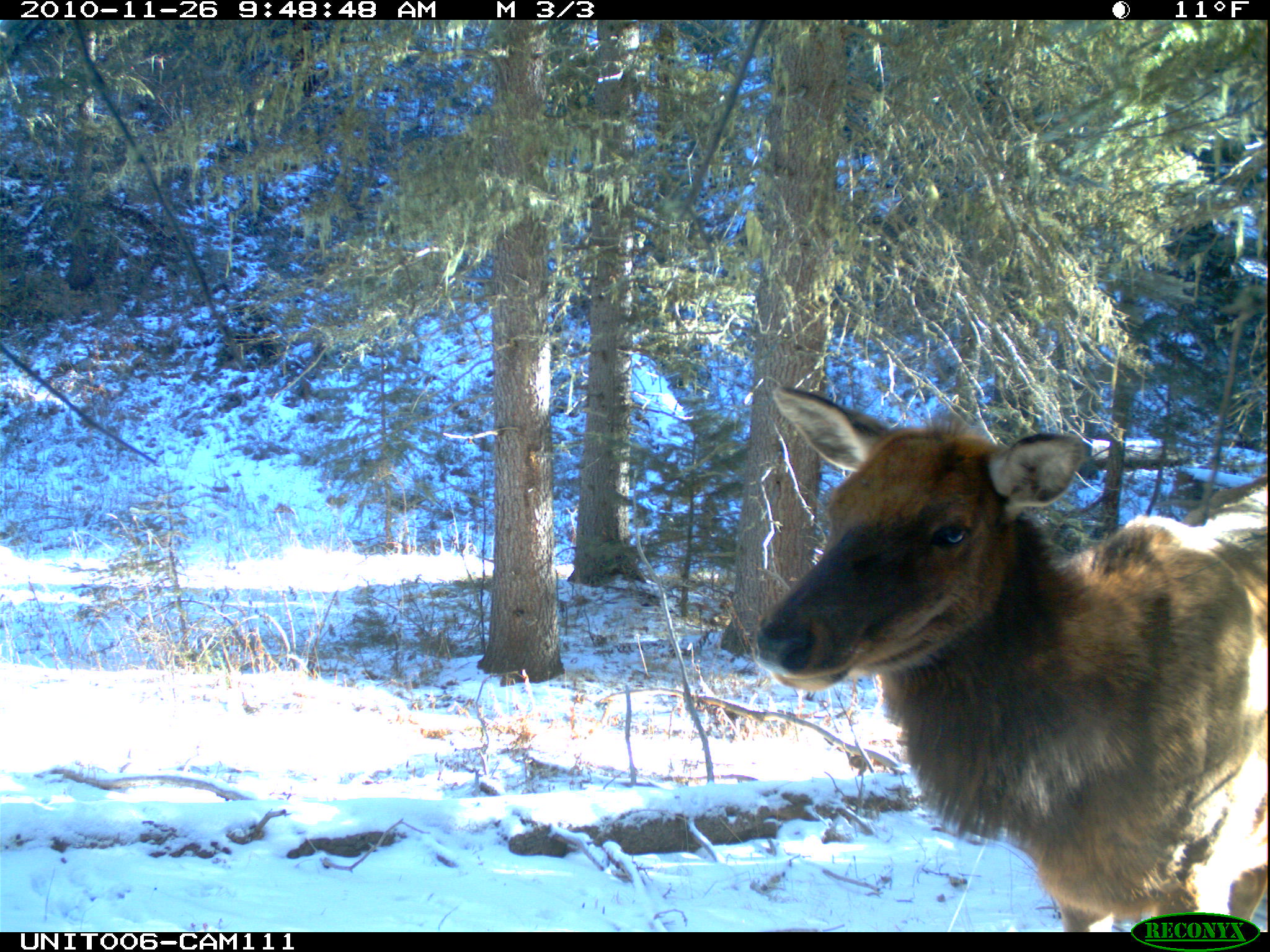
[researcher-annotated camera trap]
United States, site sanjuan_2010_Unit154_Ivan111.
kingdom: Animalia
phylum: Chordata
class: Mammalia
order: Artiodactyla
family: Cervidae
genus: Cervus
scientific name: Cervus elaphus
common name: red deer